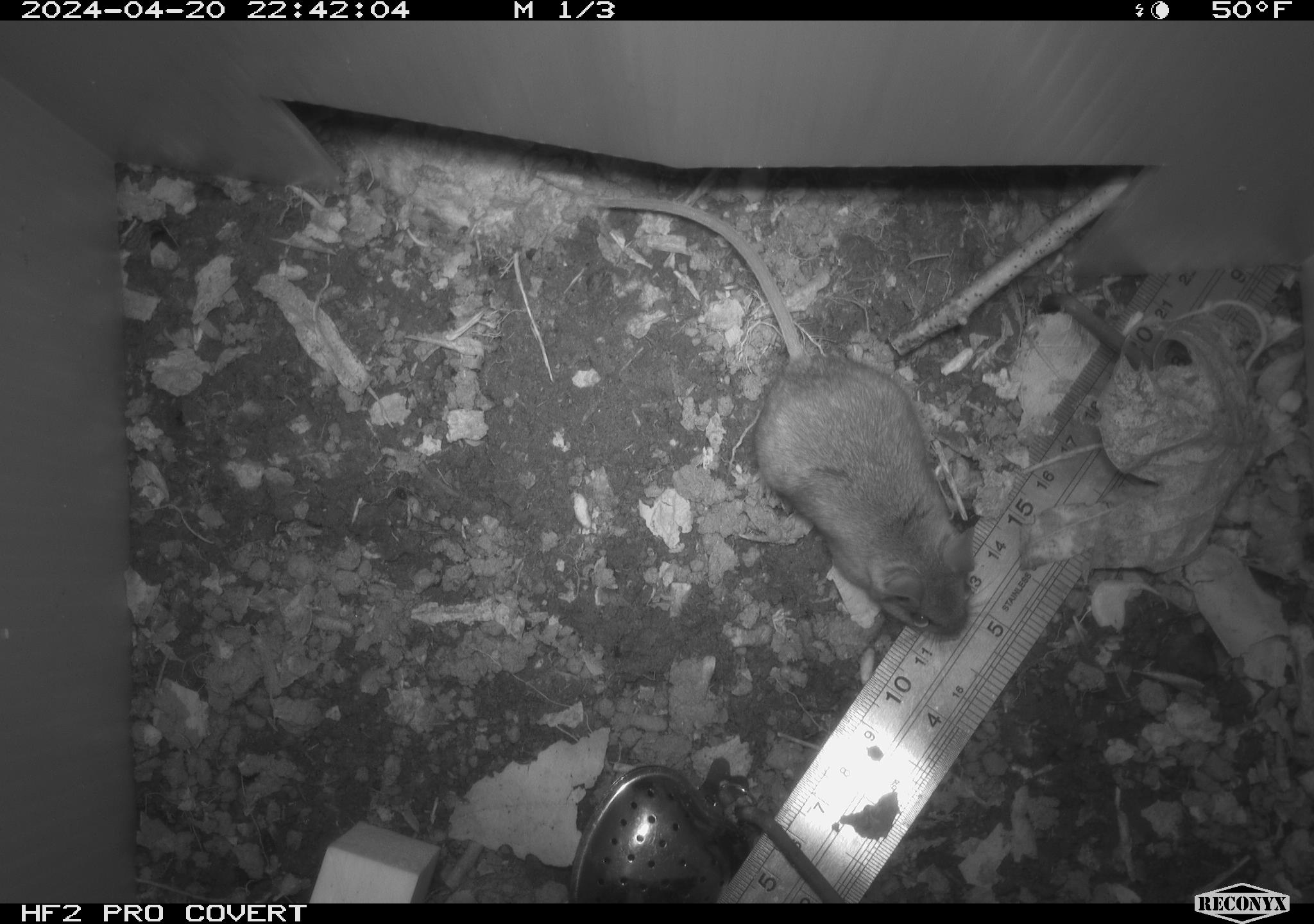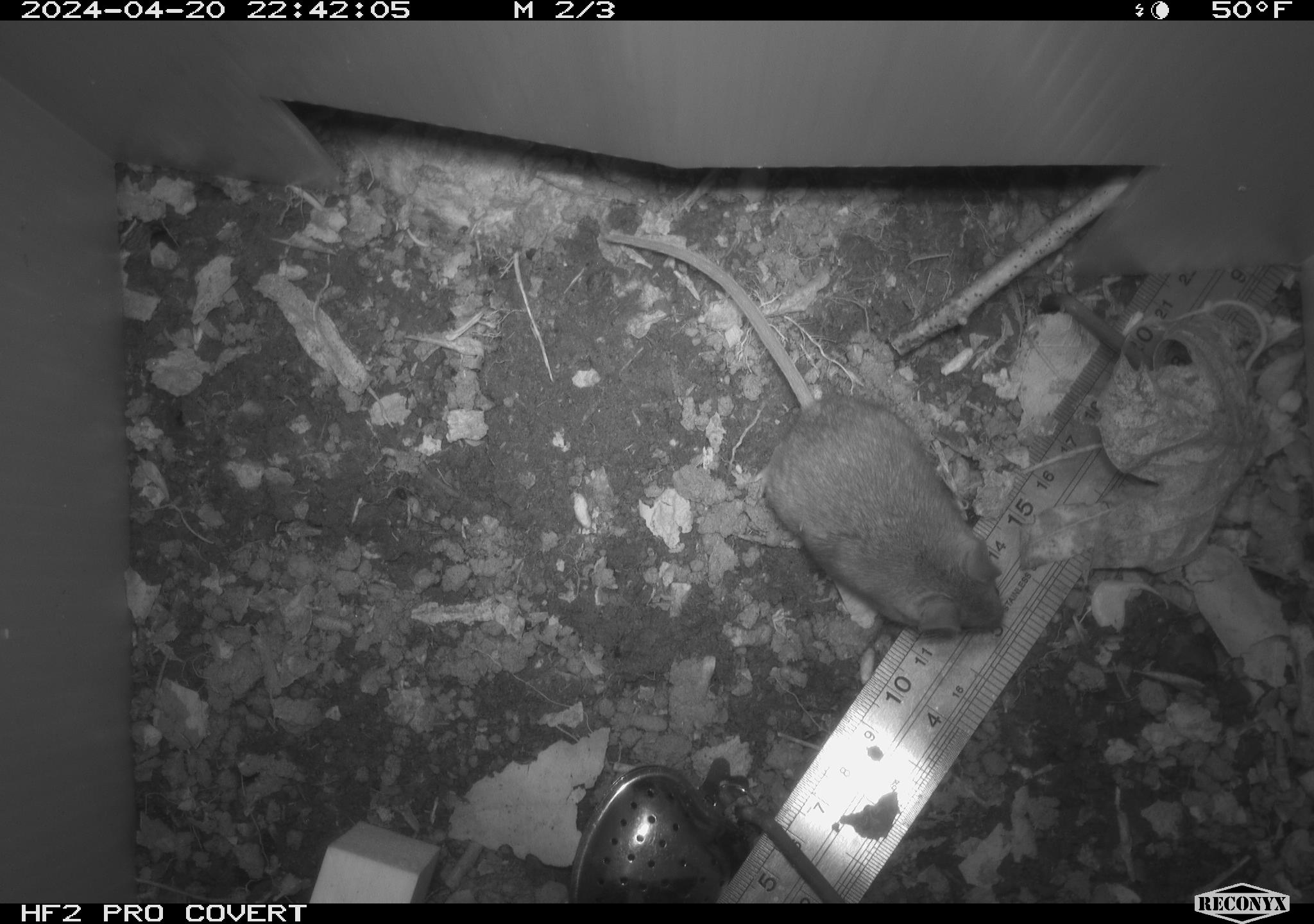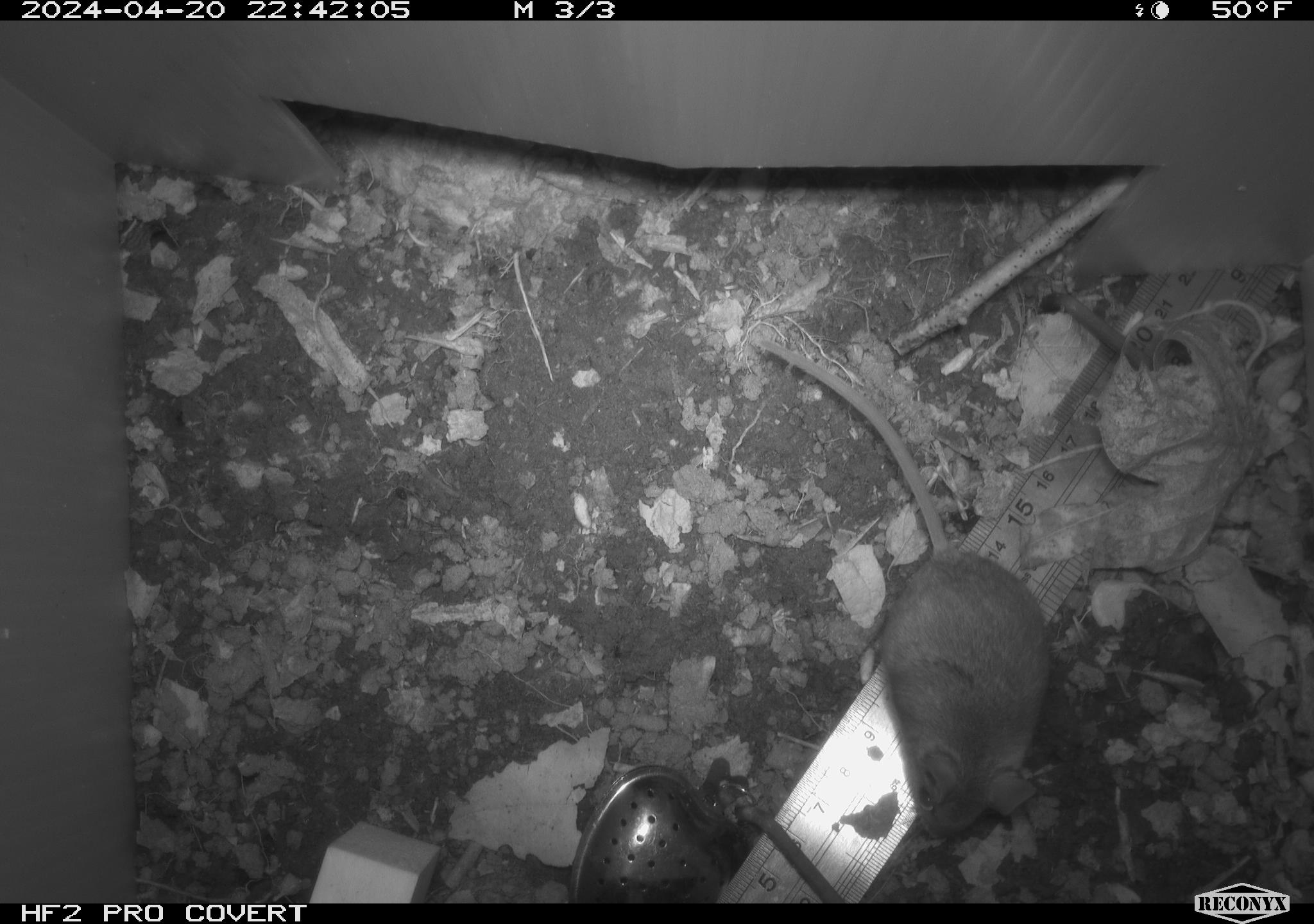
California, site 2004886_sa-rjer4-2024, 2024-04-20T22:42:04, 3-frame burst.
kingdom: Animalia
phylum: Chordata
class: Mammalia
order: Rodentia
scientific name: Rodentia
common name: mouse species